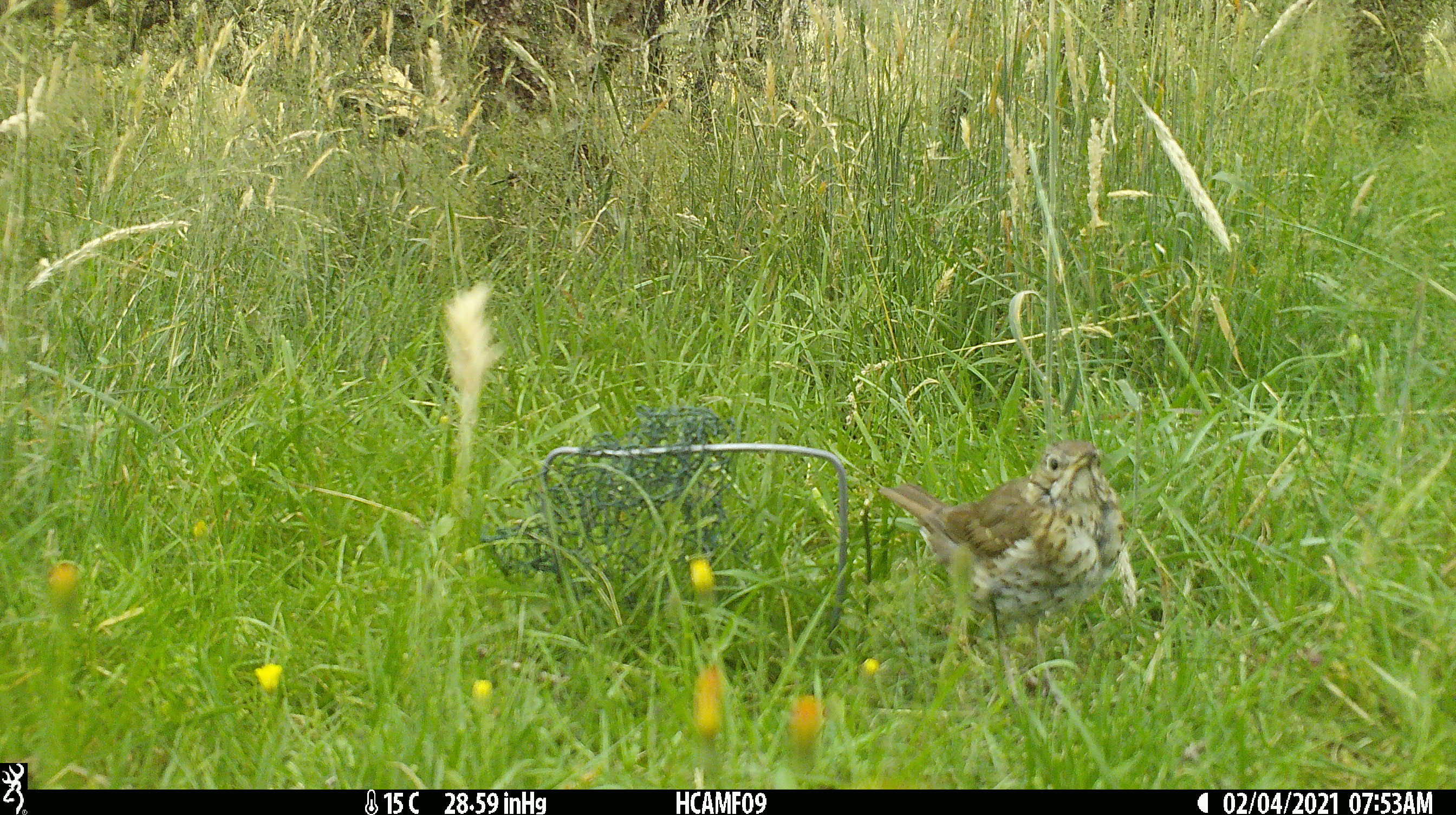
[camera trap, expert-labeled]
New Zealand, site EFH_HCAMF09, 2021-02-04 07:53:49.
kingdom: Animalia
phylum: Chordata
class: Aves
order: Passeriformes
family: Turdidae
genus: Turdus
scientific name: Turdus philomelos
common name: song thrush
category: thrush